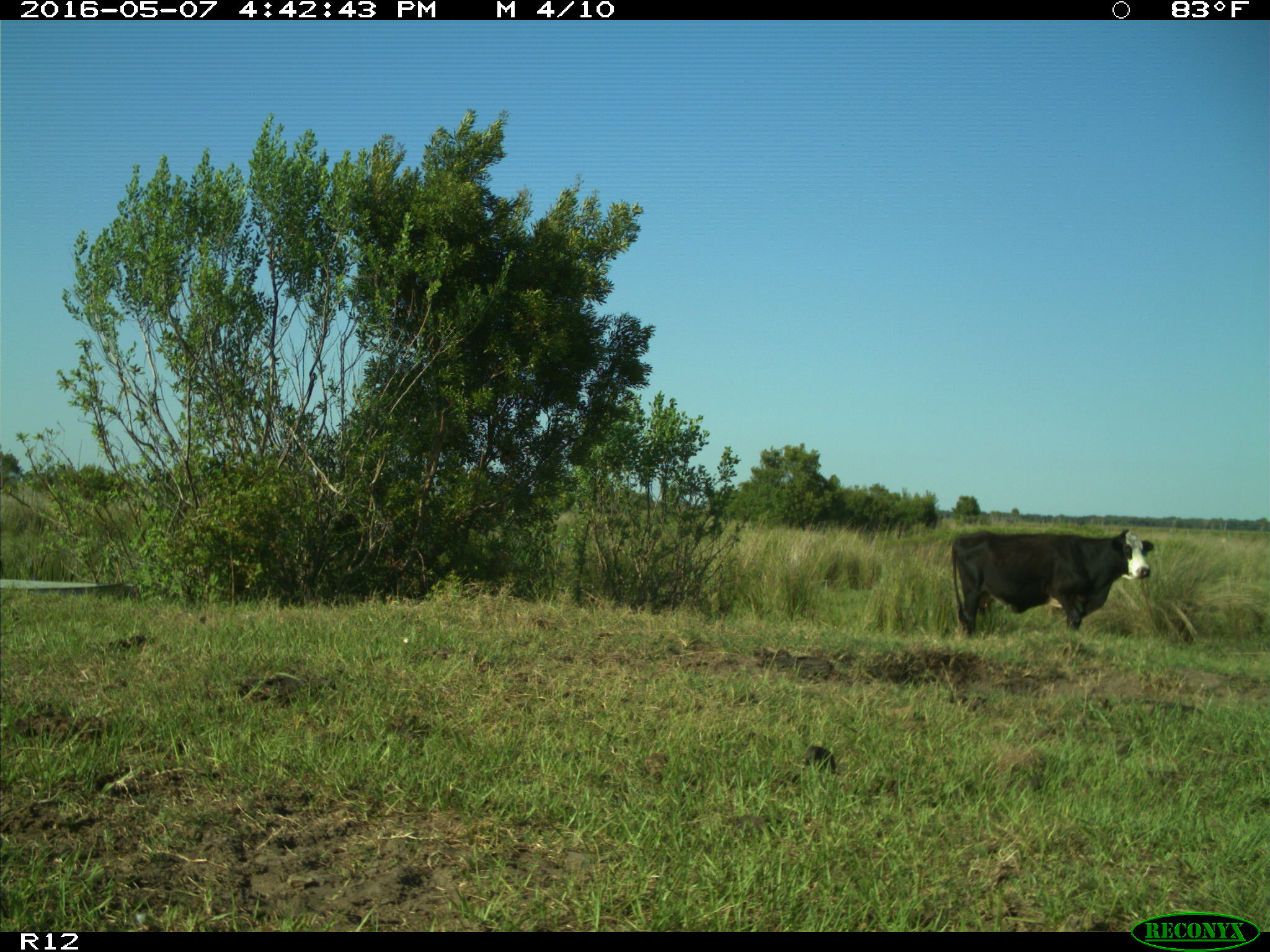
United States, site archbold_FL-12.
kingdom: Animalia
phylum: Chordata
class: Mammalia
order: Artiodactyla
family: Bovidae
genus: Bos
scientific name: Bos taurus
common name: domestic cow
Bos taurus (domestic cow).